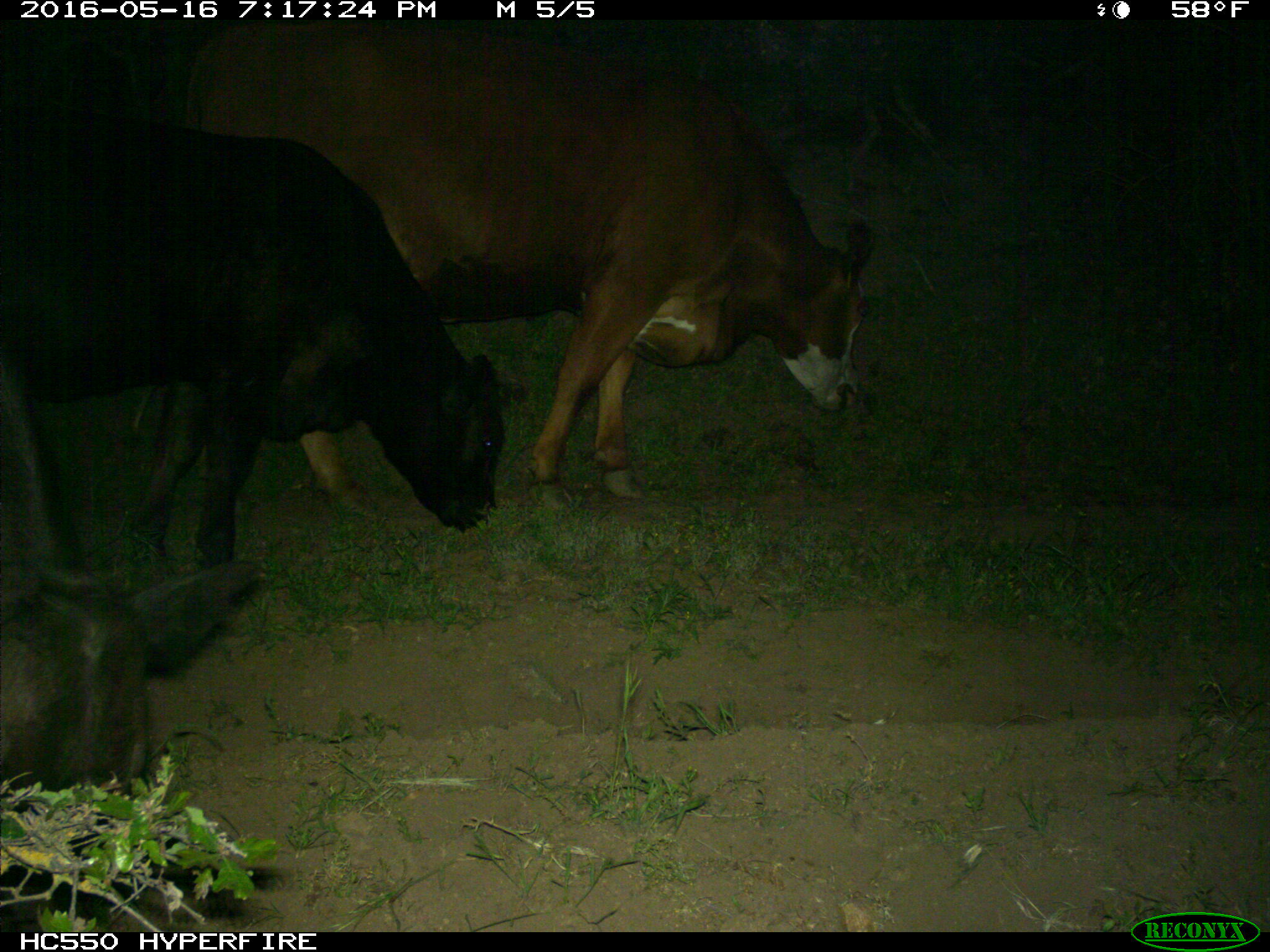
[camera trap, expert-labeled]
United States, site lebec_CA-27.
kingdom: Animalia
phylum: Chordata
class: Mammalia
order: Artiodactyla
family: Bovidae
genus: Bos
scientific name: Bos taurus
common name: domestic cow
Bos taurus (domestic cow).